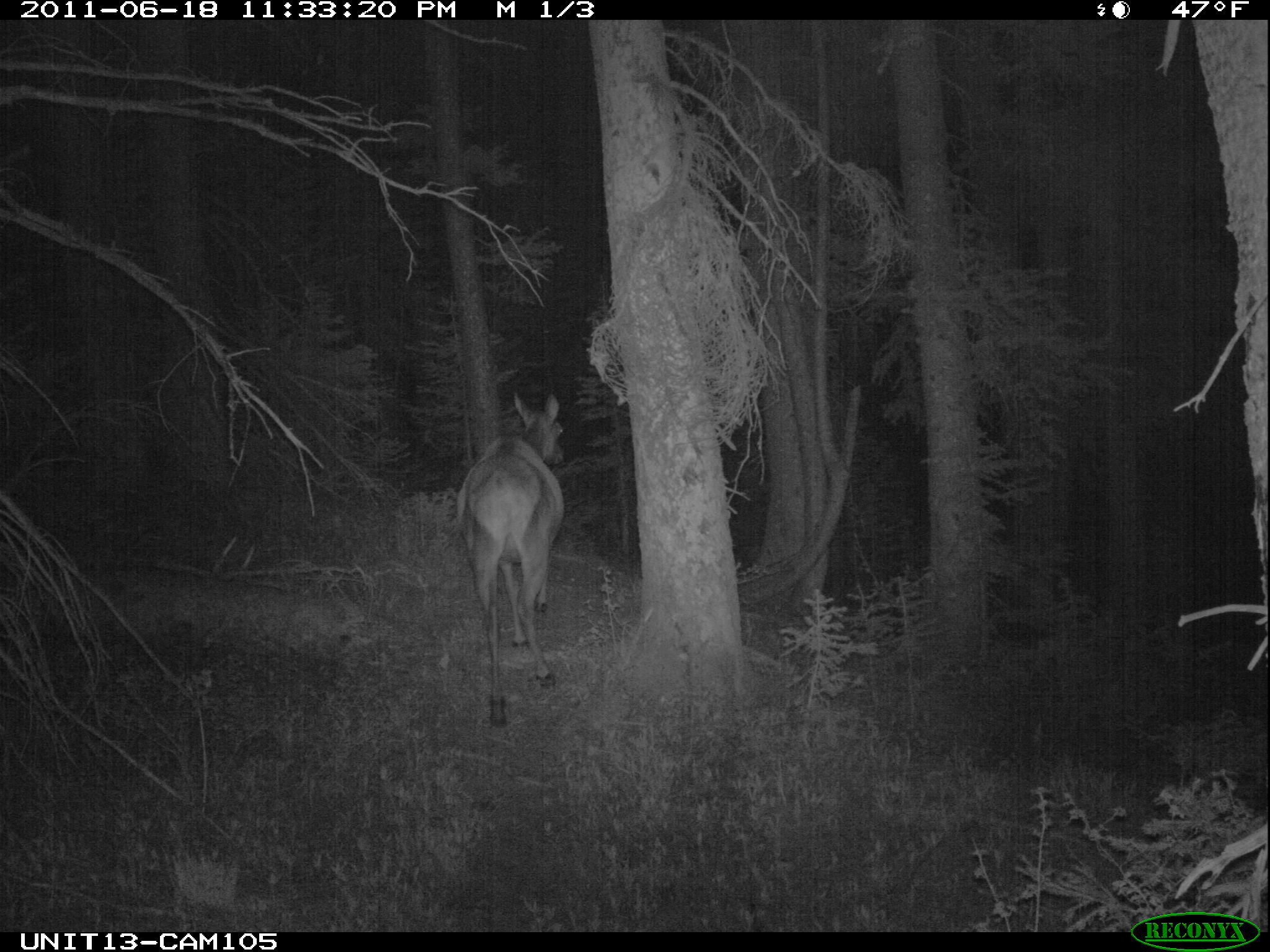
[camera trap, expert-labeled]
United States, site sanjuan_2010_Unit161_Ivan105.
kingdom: Animalia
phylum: Chordata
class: Mammalia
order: Artiodactyla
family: Cervidae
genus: Cervus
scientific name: Cervus elaphus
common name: red deer